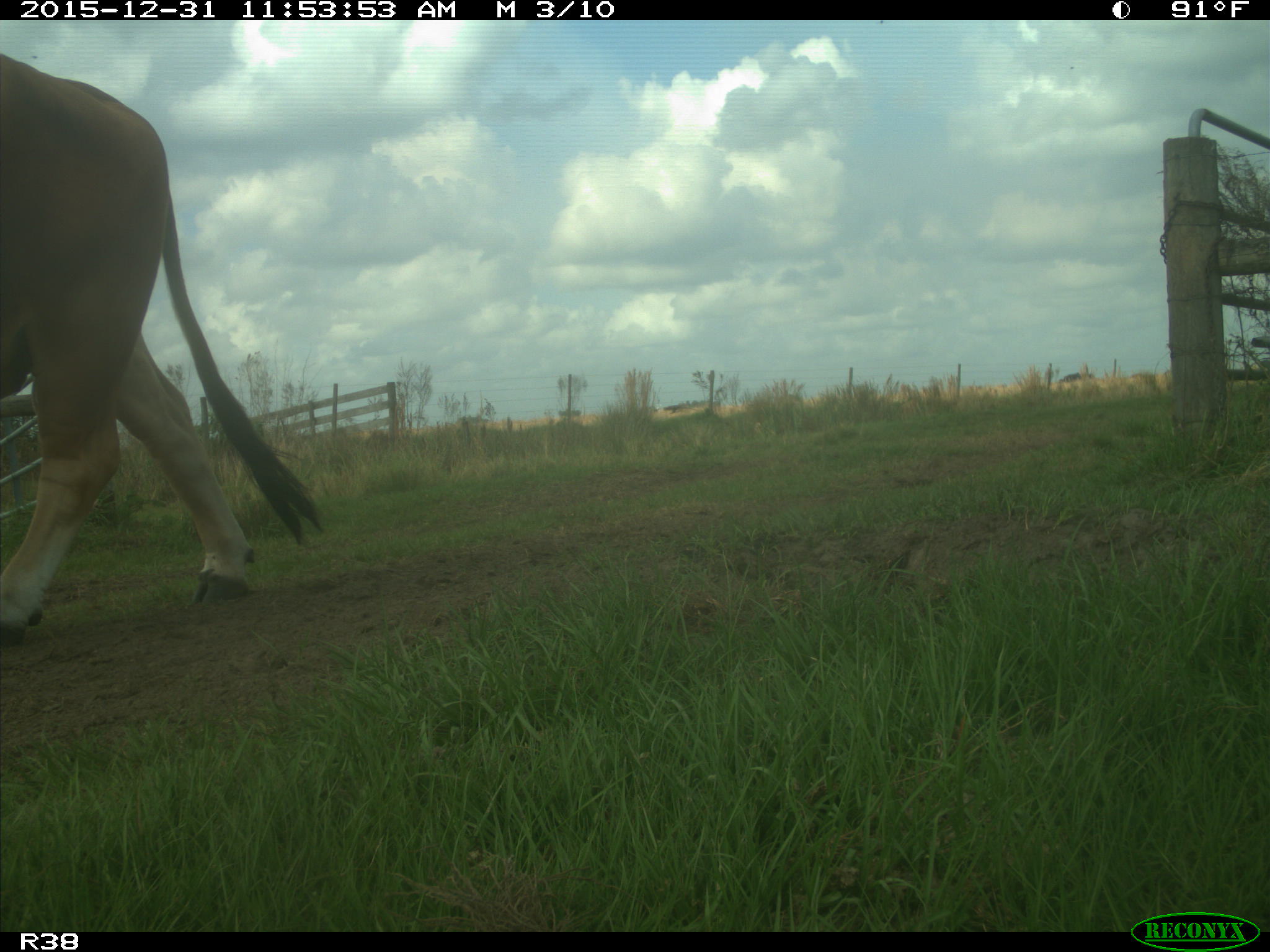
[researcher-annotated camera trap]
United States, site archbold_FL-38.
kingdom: Animalia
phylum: Chordata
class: Mammalia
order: Artiodactyla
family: Bovidae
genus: Bos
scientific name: Bos taurus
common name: domestic cow